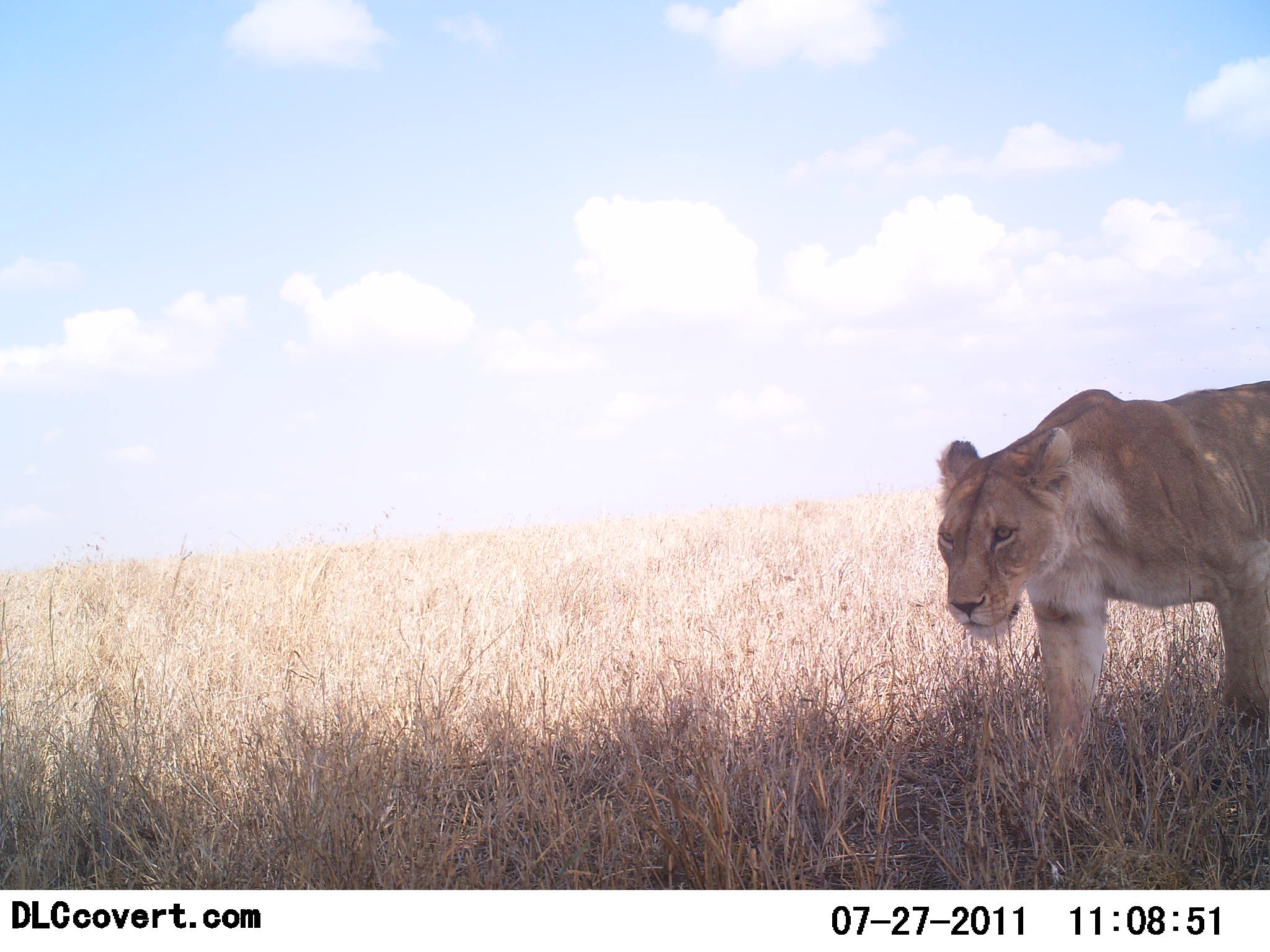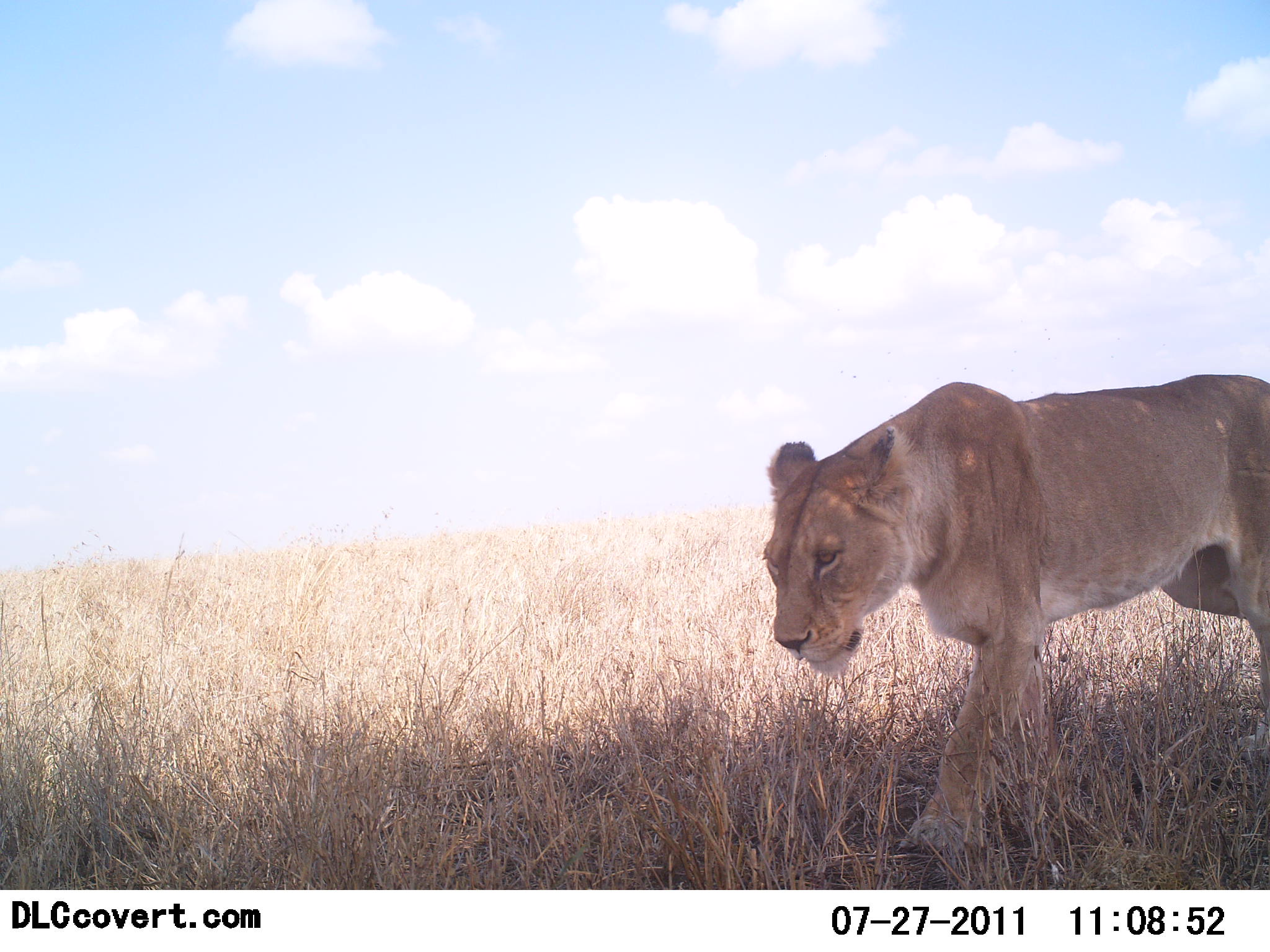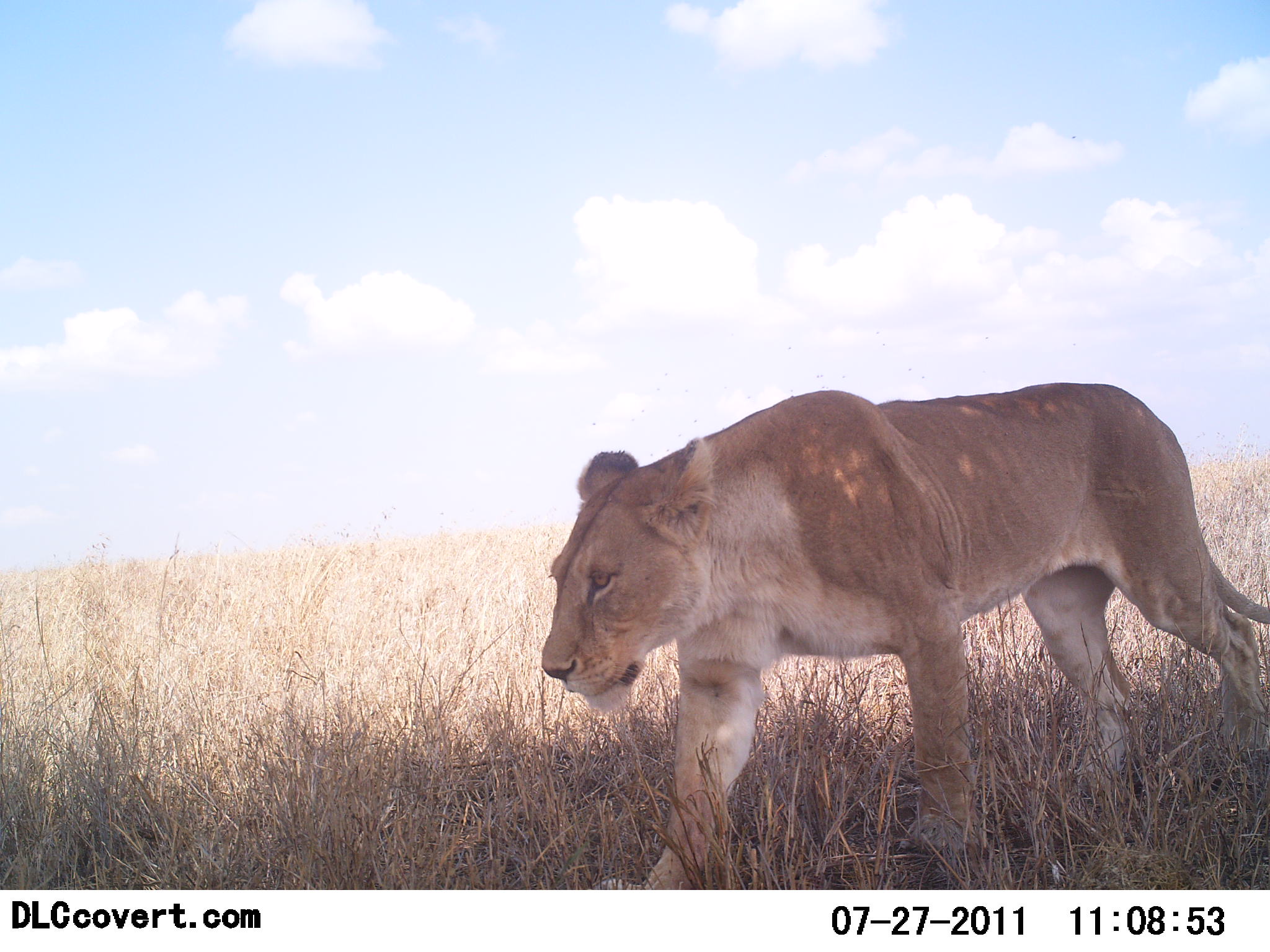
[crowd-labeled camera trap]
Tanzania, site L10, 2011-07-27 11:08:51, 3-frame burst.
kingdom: Animalia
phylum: Chordata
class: Mammalia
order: Carnivora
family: Felidae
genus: Panthera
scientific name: Panthera leo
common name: lion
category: lionfemale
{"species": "lionfemale (lion) (Panthera leo)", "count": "1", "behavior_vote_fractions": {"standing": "0%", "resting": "0%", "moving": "100%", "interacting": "0%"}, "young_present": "0%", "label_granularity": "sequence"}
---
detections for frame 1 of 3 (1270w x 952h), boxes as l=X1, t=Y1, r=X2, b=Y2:
animal: l=935, t=378, r=1269, b=810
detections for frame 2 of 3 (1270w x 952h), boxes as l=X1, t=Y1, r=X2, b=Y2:
animal: l=760, t=374, r=1270, b=862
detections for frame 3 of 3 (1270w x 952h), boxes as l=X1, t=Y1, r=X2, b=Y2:
animal: l=538, t=382, r=1270, b=890